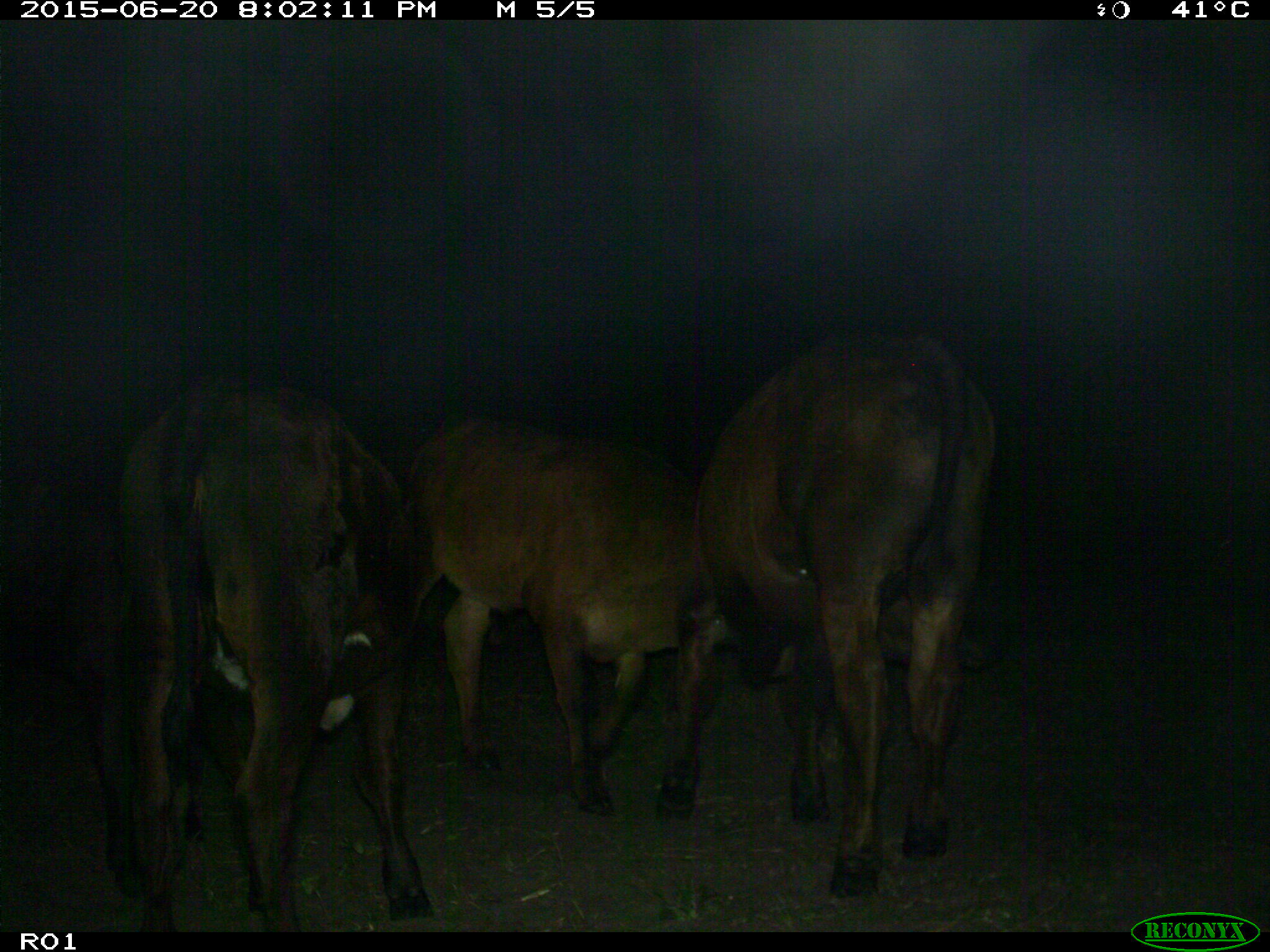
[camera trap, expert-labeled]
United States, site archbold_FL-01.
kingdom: Animalia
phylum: Chordata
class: Mammalia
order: Artiodactyla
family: Bovidae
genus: Bos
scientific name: Bos taurus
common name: domestic cow